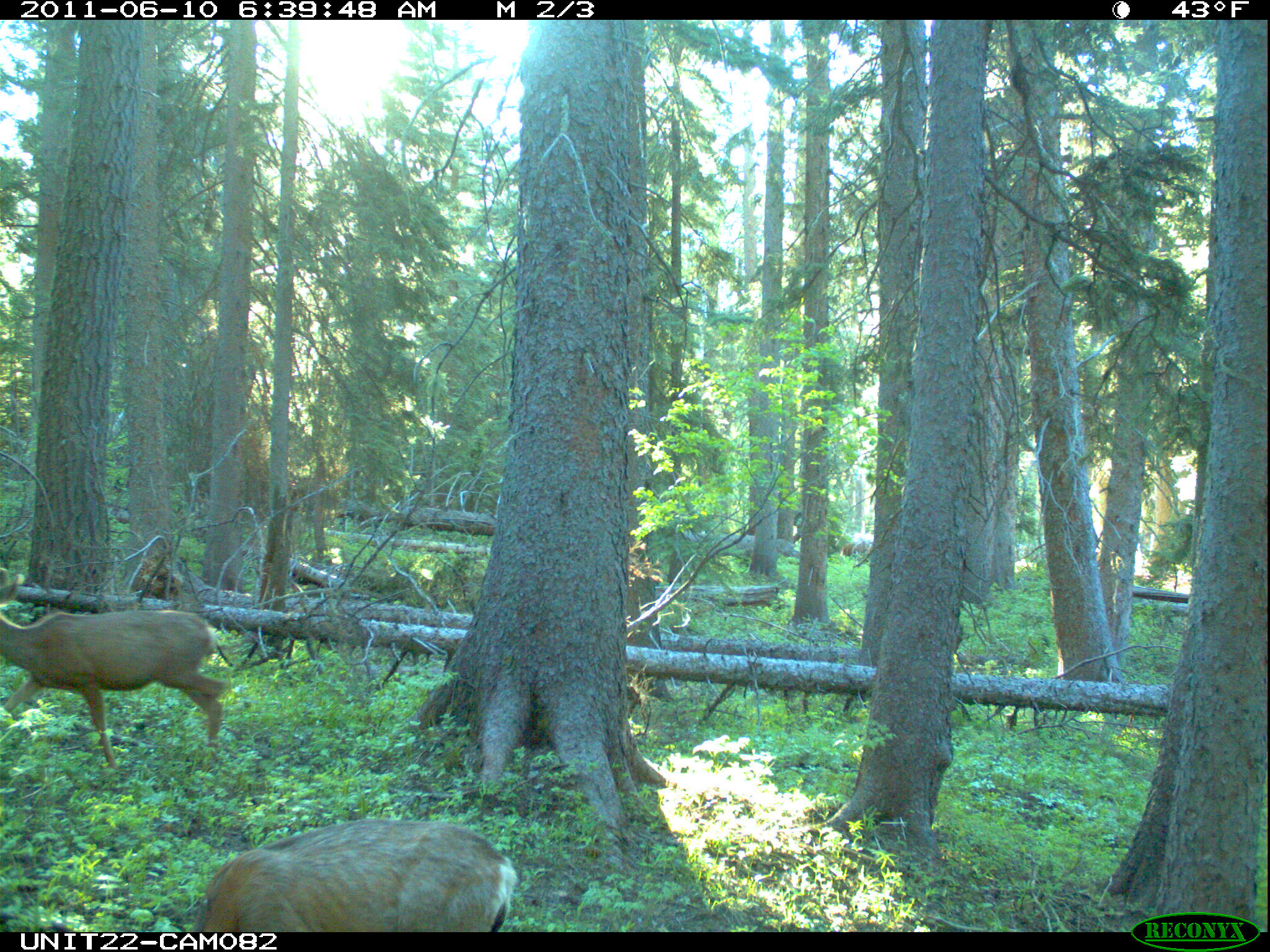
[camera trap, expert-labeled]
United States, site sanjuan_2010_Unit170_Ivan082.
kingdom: Animalia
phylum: Chordata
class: Mammalia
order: Artiodactyla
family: Cervidae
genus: Odocoileus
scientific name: Odocoileus hemionus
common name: mule deer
Odocoileus hemionus (mule deer).